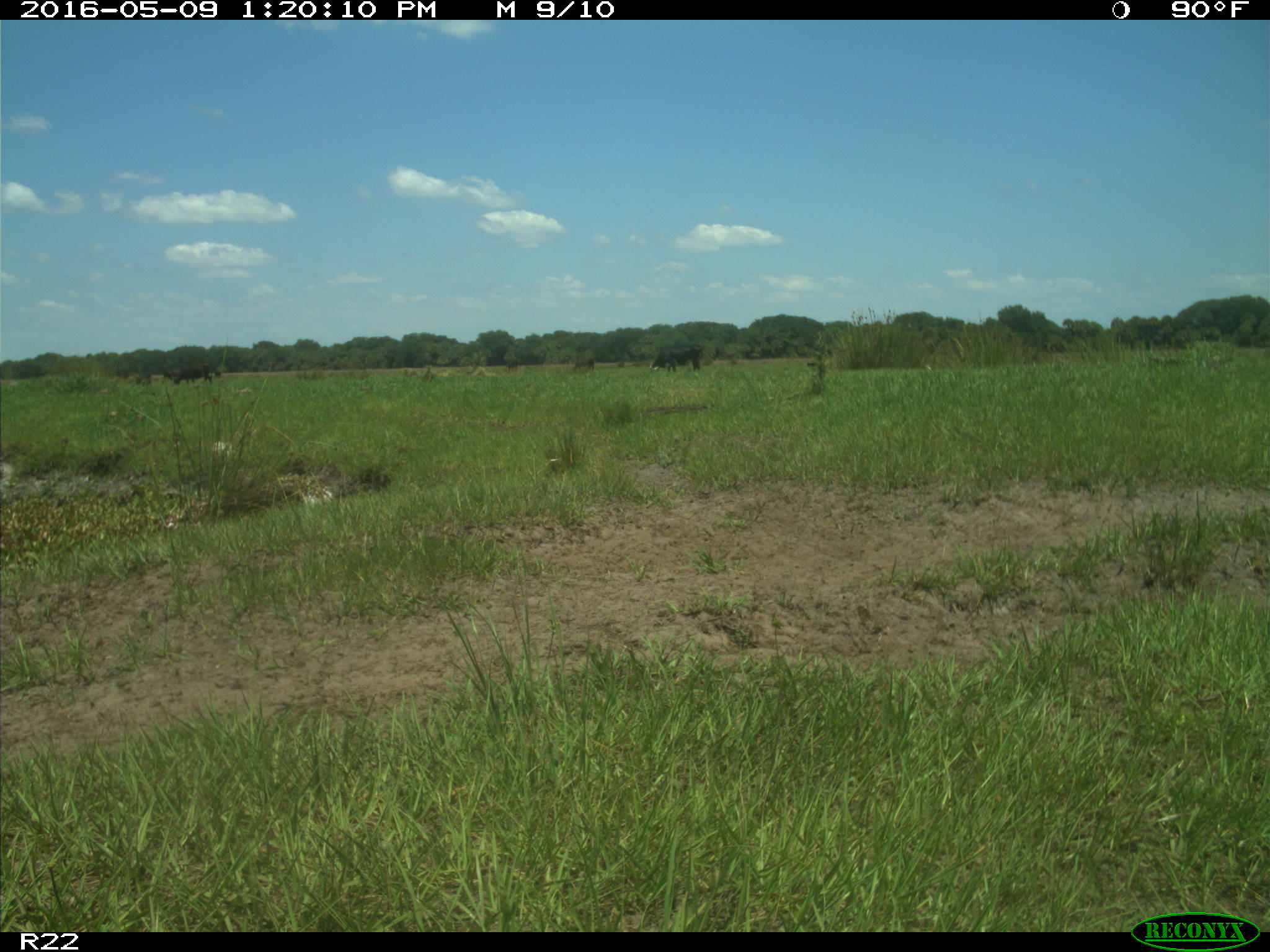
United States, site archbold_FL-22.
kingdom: Animalia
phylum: Chordata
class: Mammalia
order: Artiodactyla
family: Bovidae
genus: Bos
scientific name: Bos taurus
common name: domestic cow